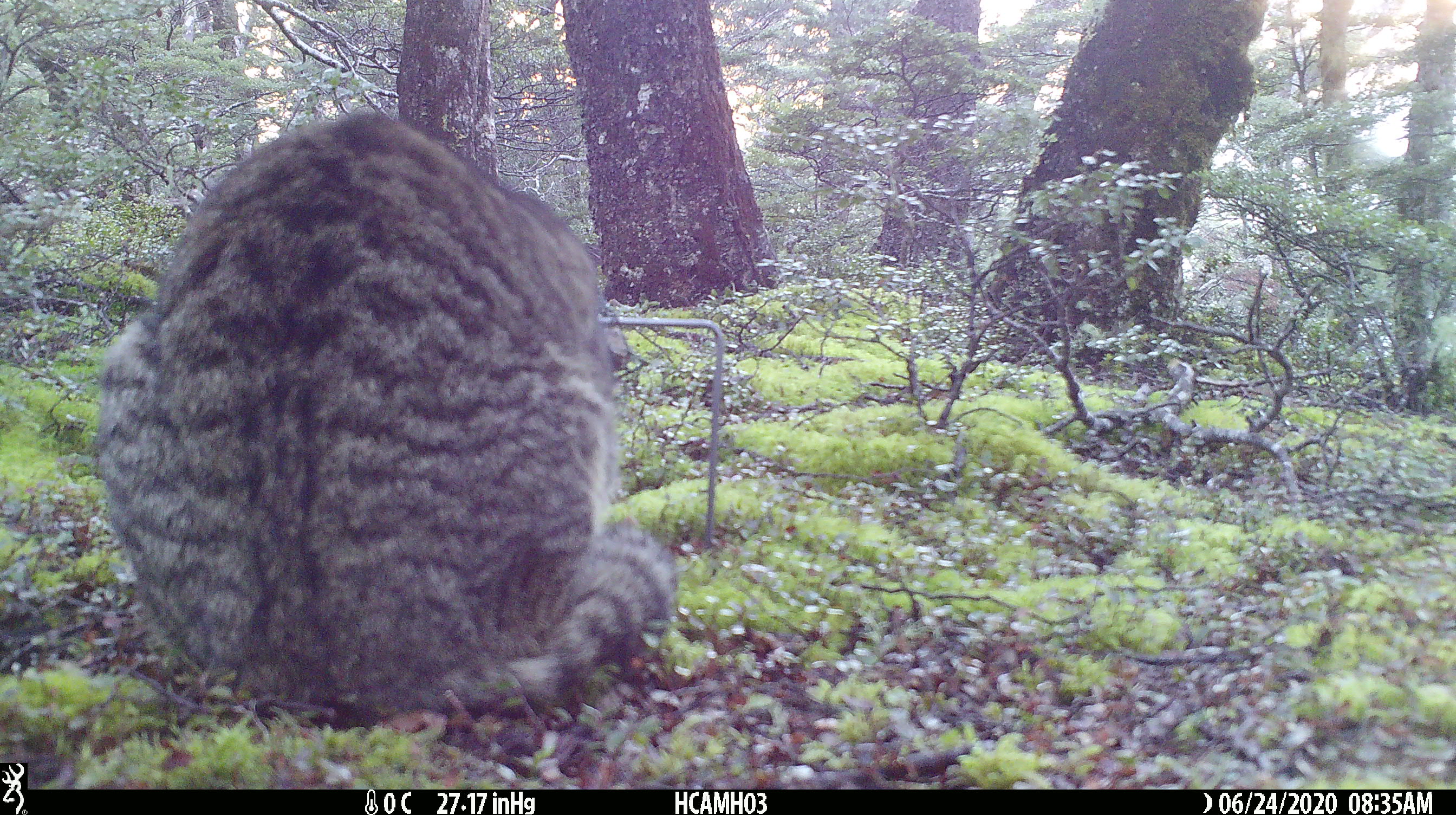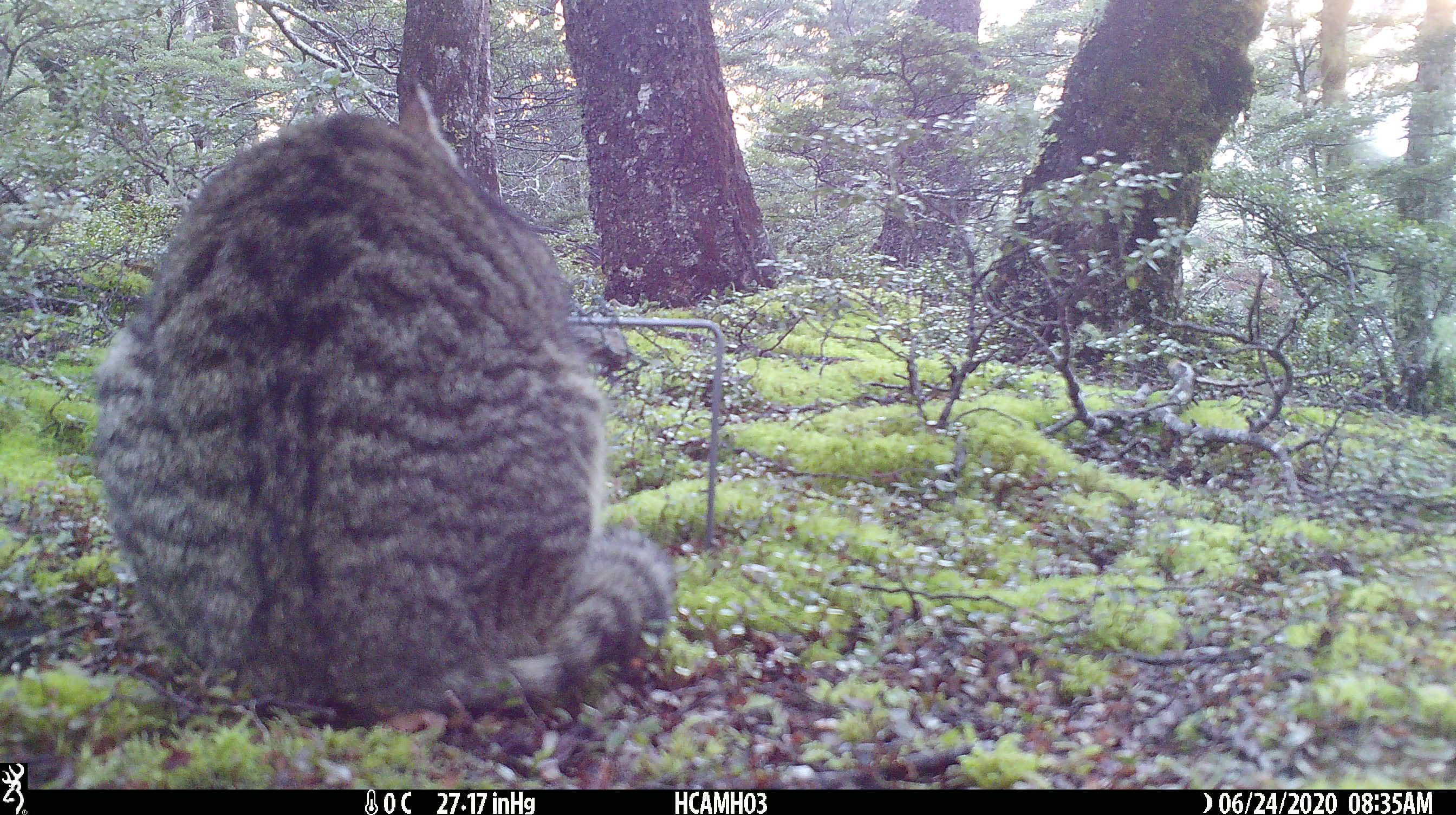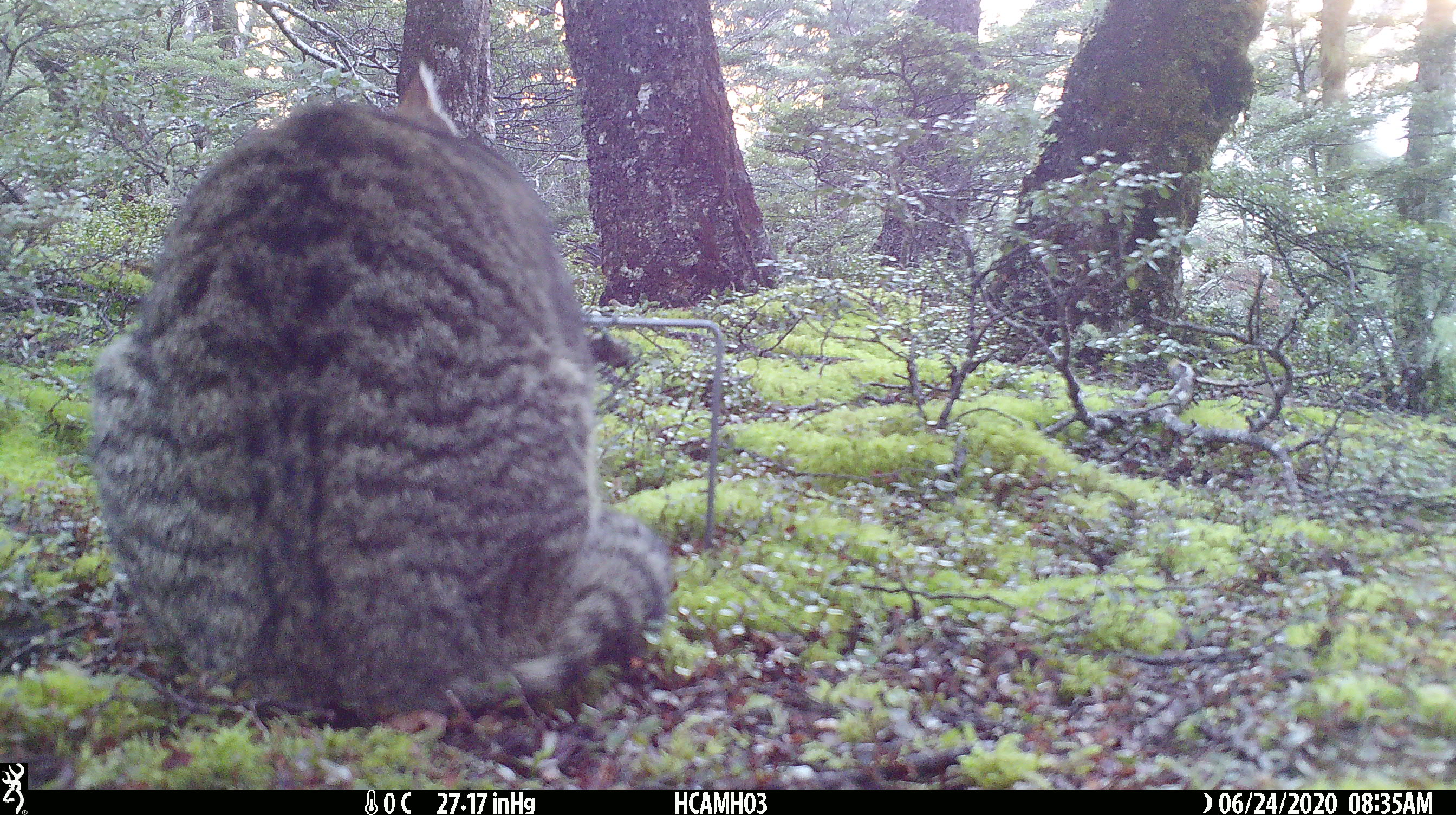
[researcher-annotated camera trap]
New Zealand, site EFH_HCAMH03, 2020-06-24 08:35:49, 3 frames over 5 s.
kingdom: Animalia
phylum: Chordata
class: Mammalia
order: Carnivora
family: Felidae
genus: Felis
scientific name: Felis catus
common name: domestic cat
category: cat